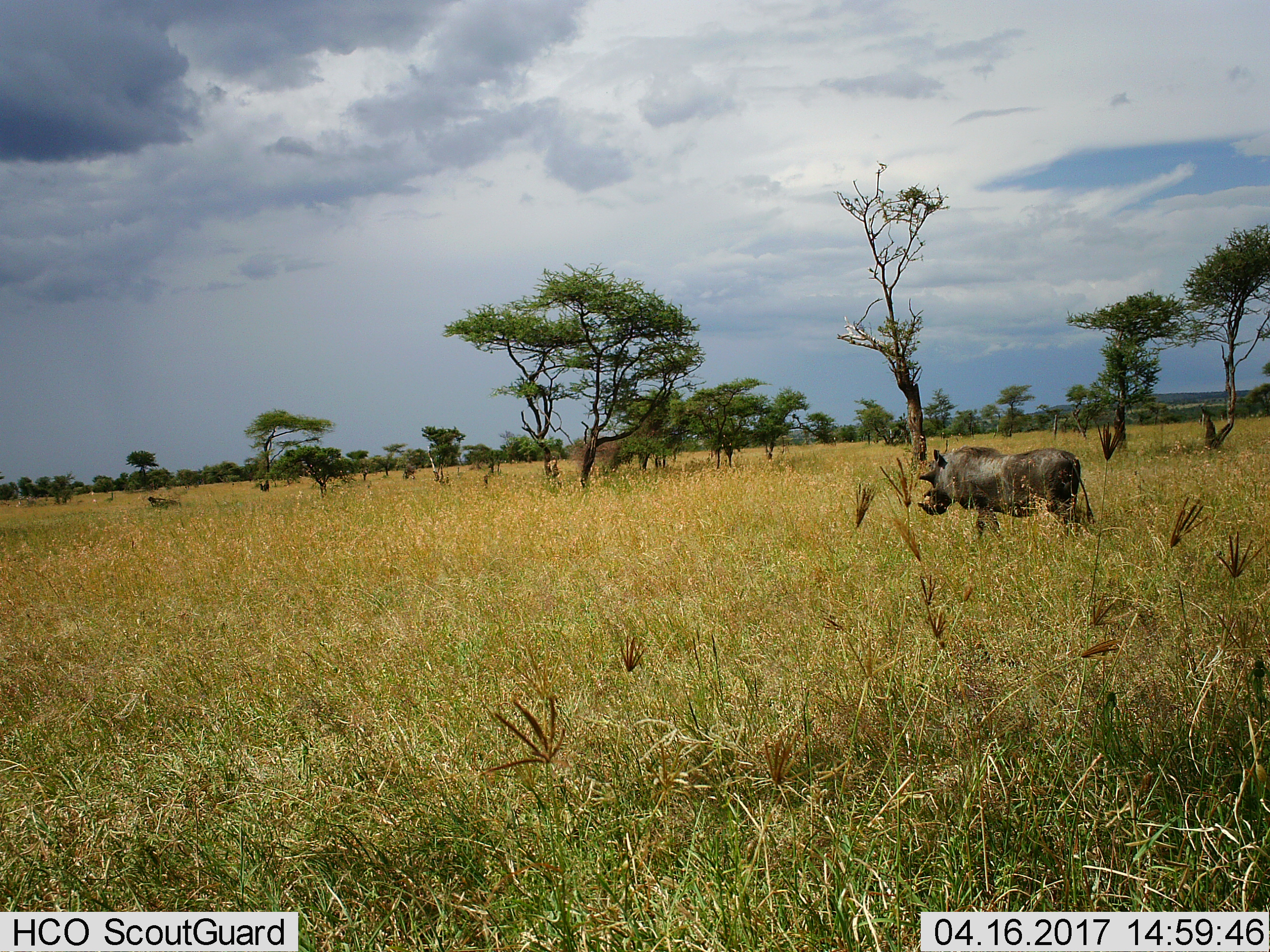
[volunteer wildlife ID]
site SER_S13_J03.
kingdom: Animalia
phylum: Chordata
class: Mammalia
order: Artiodactyla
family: Suidae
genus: Phacochoerus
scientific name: Phacochoerus africanus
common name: warthog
Warthog (Phacochoerus africanus), count 1. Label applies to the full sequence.